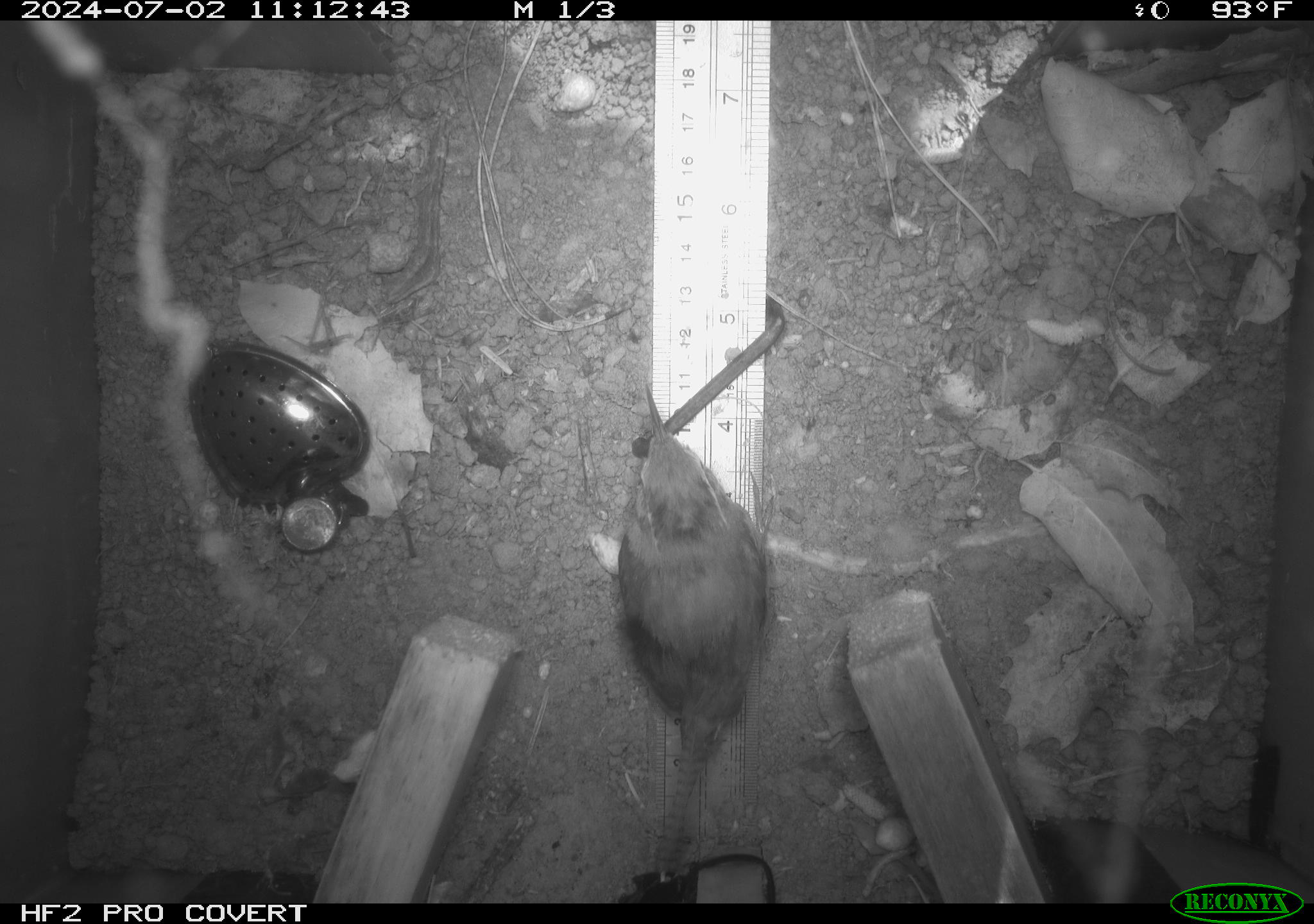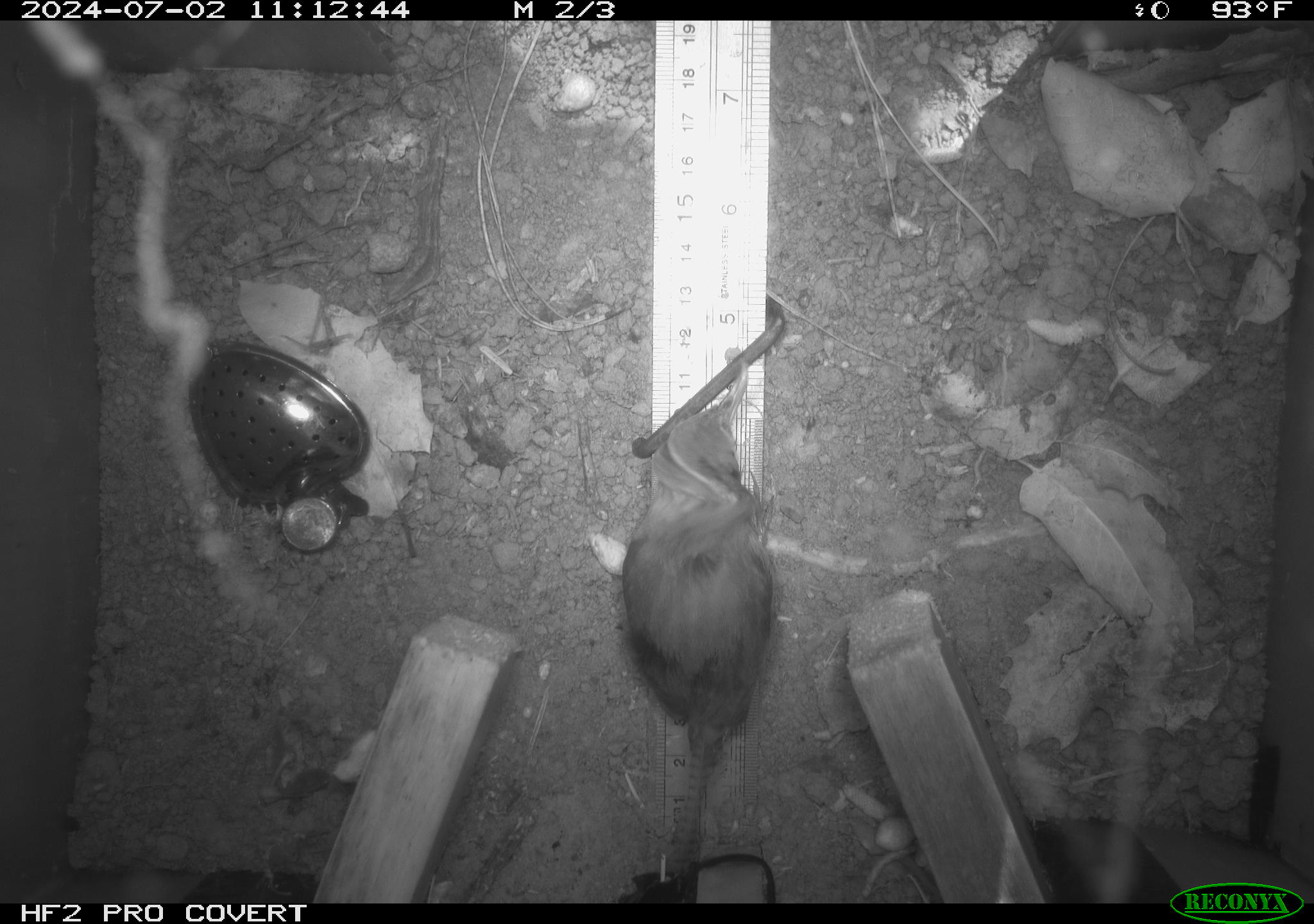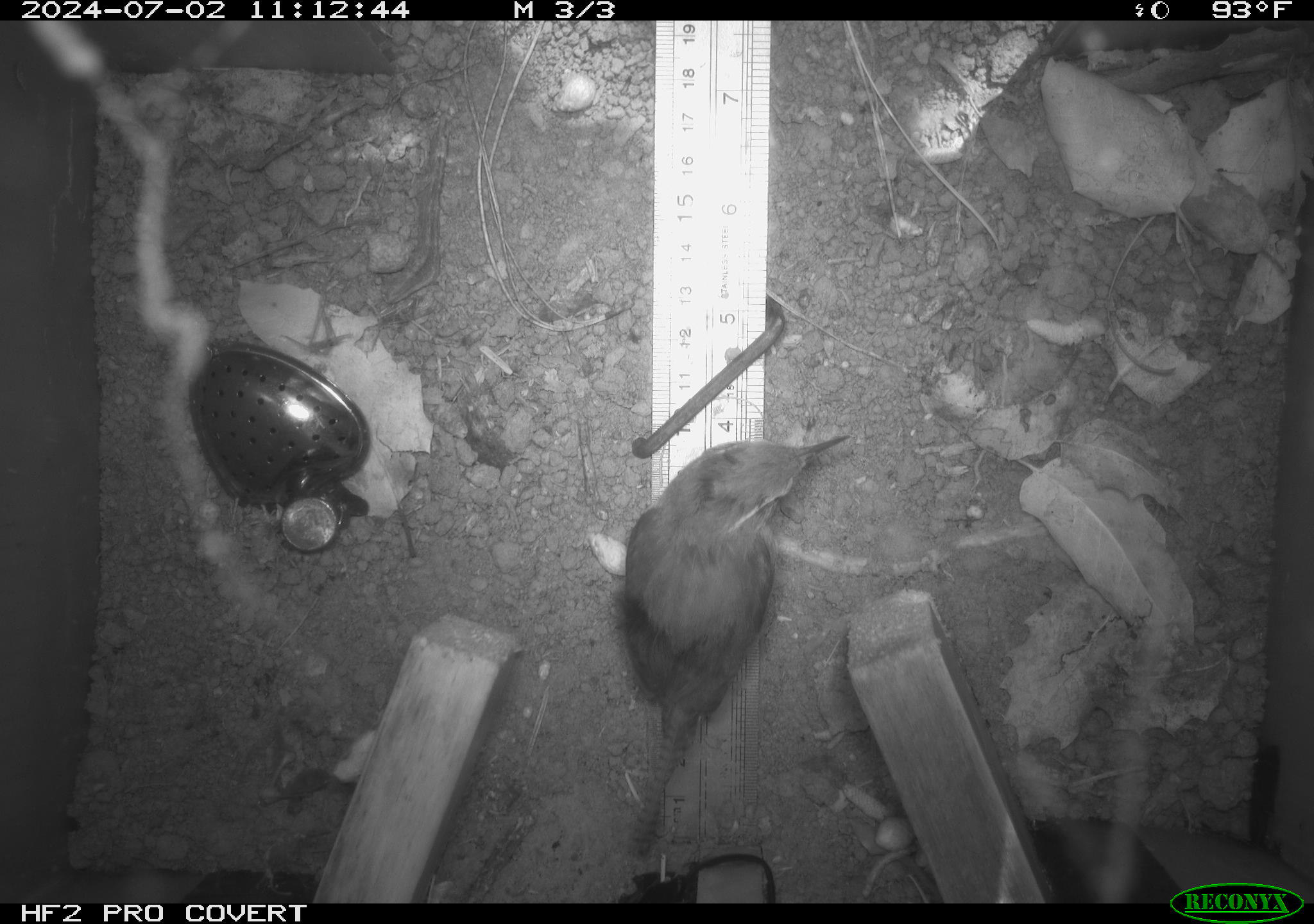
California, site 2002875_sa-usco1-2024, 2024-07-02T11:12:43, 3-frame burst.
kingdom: Animalia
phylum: Chordata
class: Aves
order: Passeriformes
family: Troglodytidae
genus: Thryomanes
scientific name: Thryomanes bewickii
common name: bewick's wren